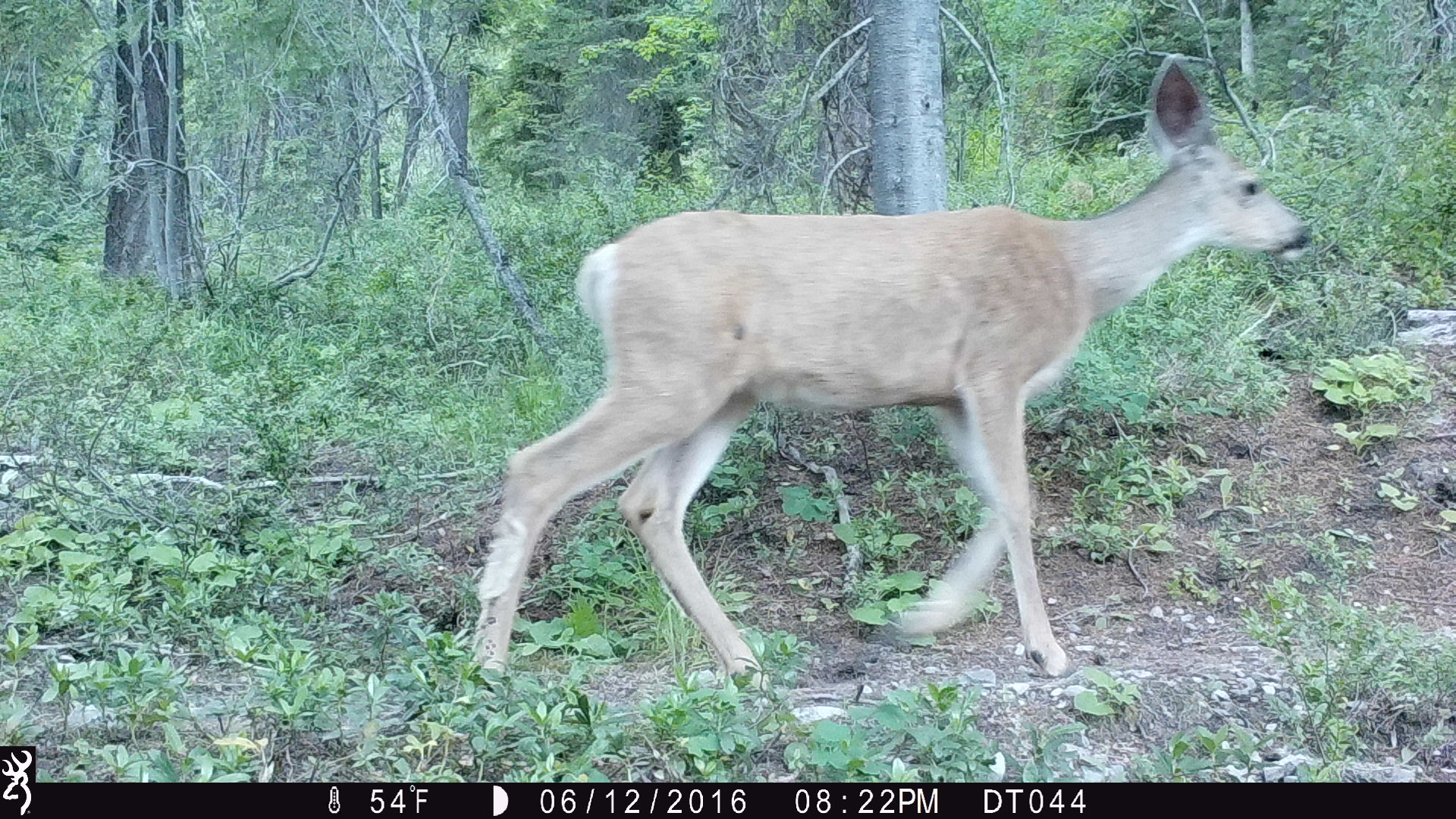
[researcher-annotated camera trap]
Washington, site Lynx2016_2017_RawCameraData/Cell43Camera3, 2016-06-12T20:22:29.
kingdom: Animalia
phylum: Chordata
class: Mammalia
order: Artiodactyla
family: Cervidae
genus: Odocoileus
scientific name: Odocoileus hemionus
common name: mule deer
Odocoileus hemionus (mule deer). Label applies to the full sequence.